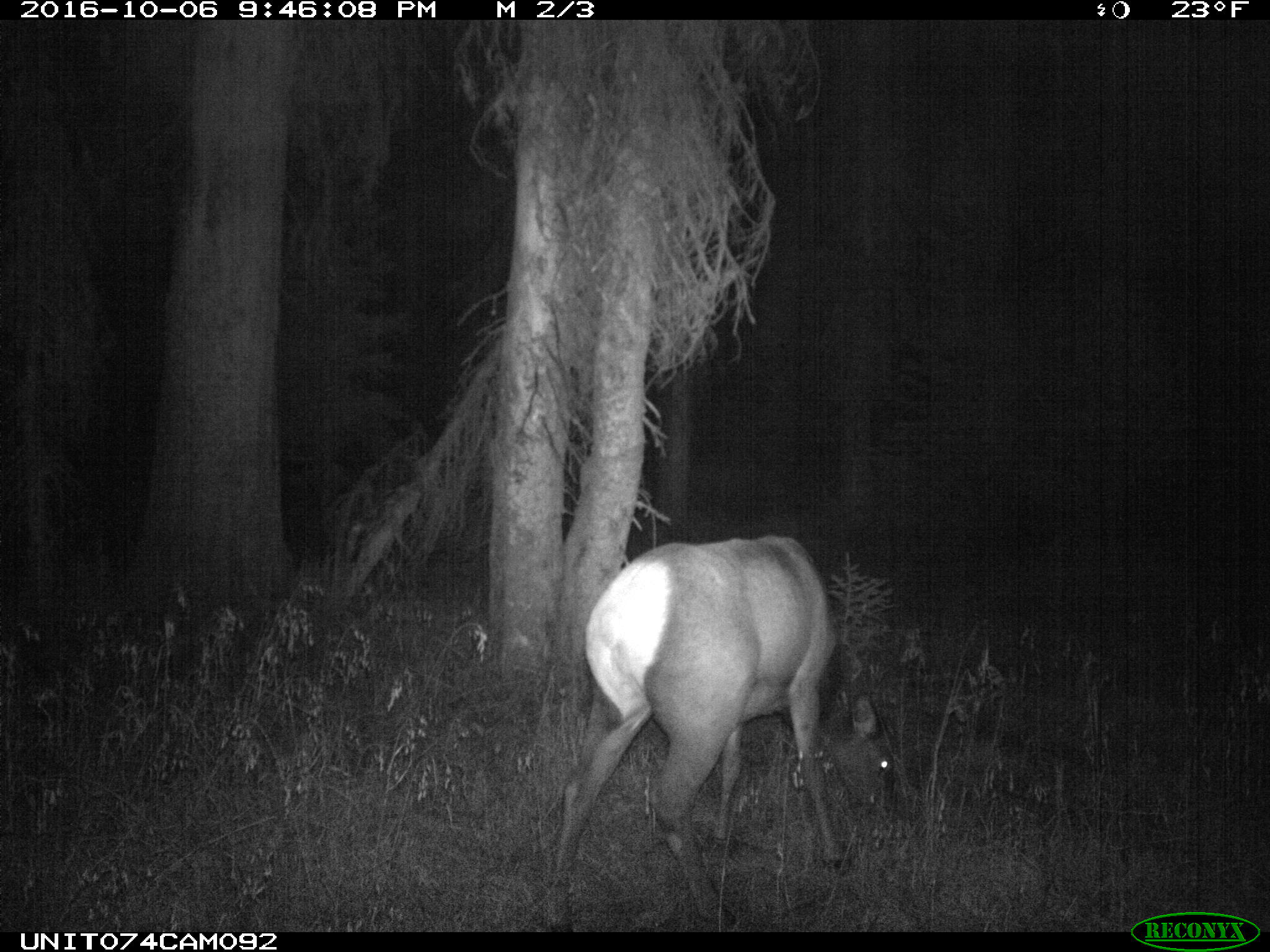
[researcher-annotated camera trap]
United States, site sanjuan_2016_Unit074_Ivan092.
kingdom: Animalia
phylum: Chordata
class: Mammalia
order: Artiodactyla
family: Cervidae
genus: Cervus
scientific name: Cervus elaphus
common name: red deer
Cervus elaphus (red deer).